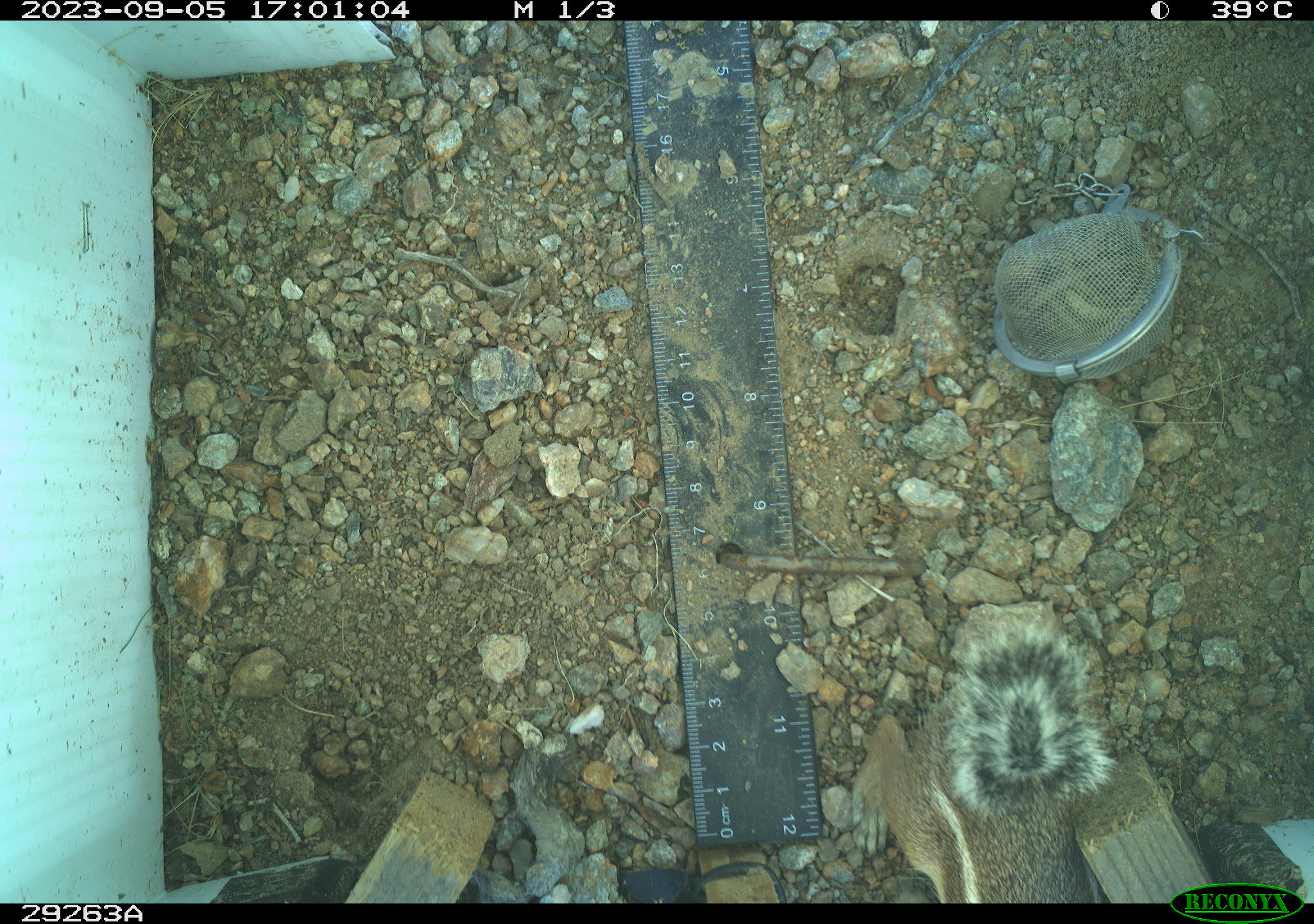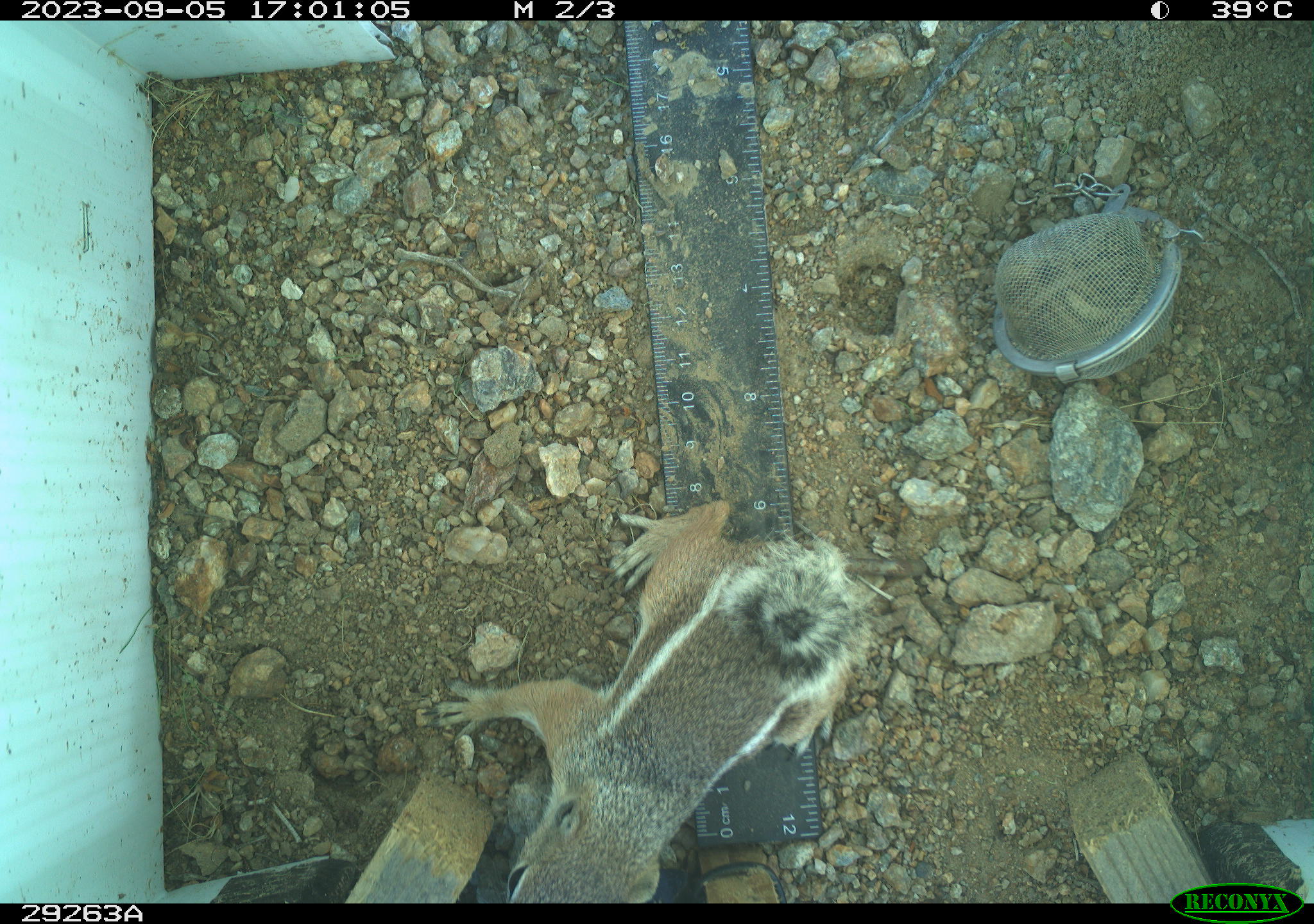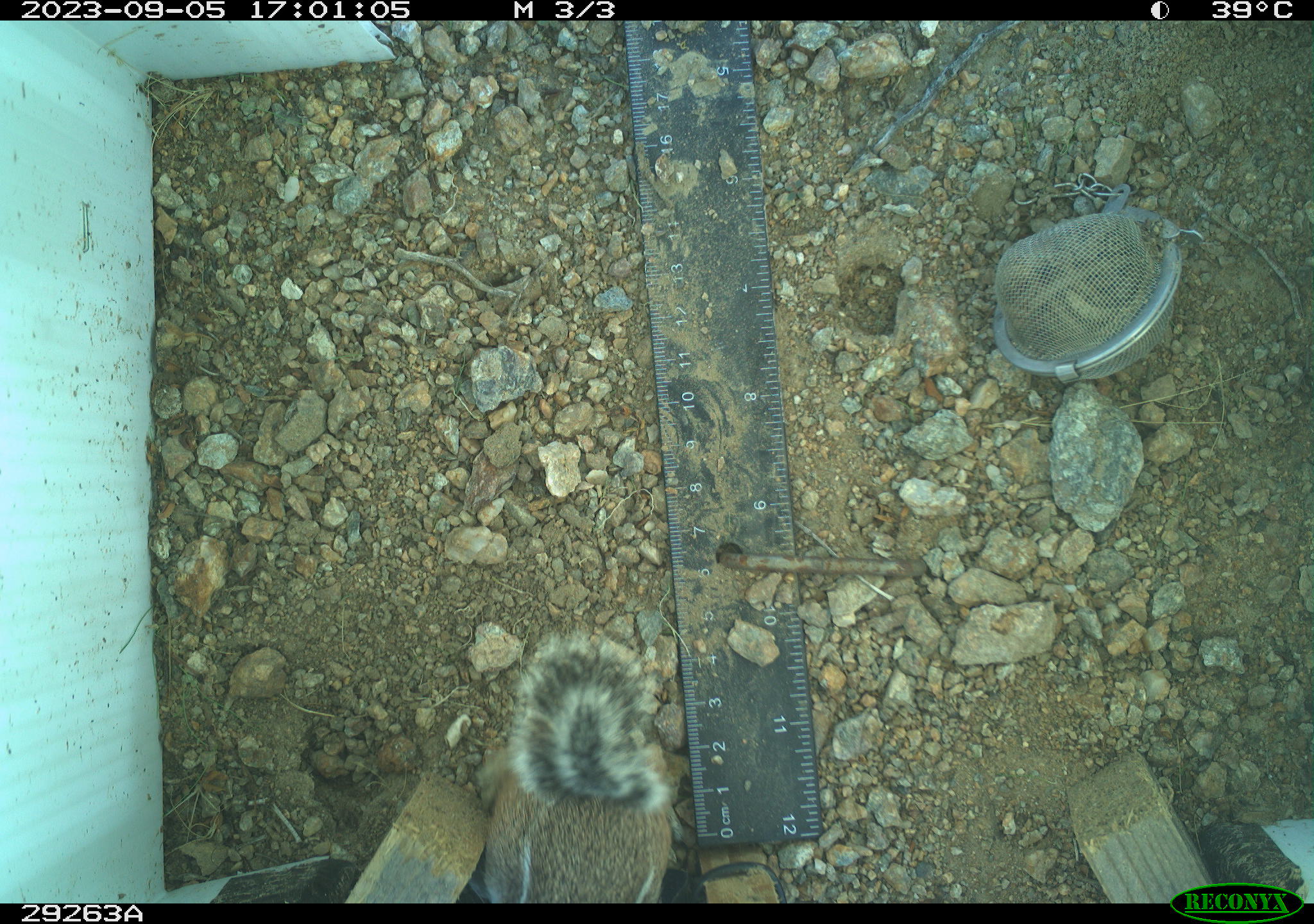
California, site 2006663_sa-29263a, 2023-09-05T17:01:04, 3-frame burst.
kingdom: Animalia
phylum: Chordata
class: Mammalia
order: Rodentia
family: Sciuridae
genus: Ammospermophilus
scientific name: Ammospermophilus leucurus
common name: white-tailed antelope squirrel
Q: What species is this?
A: White-tailed antelope squirrel (Ammospermophilus leucurus).